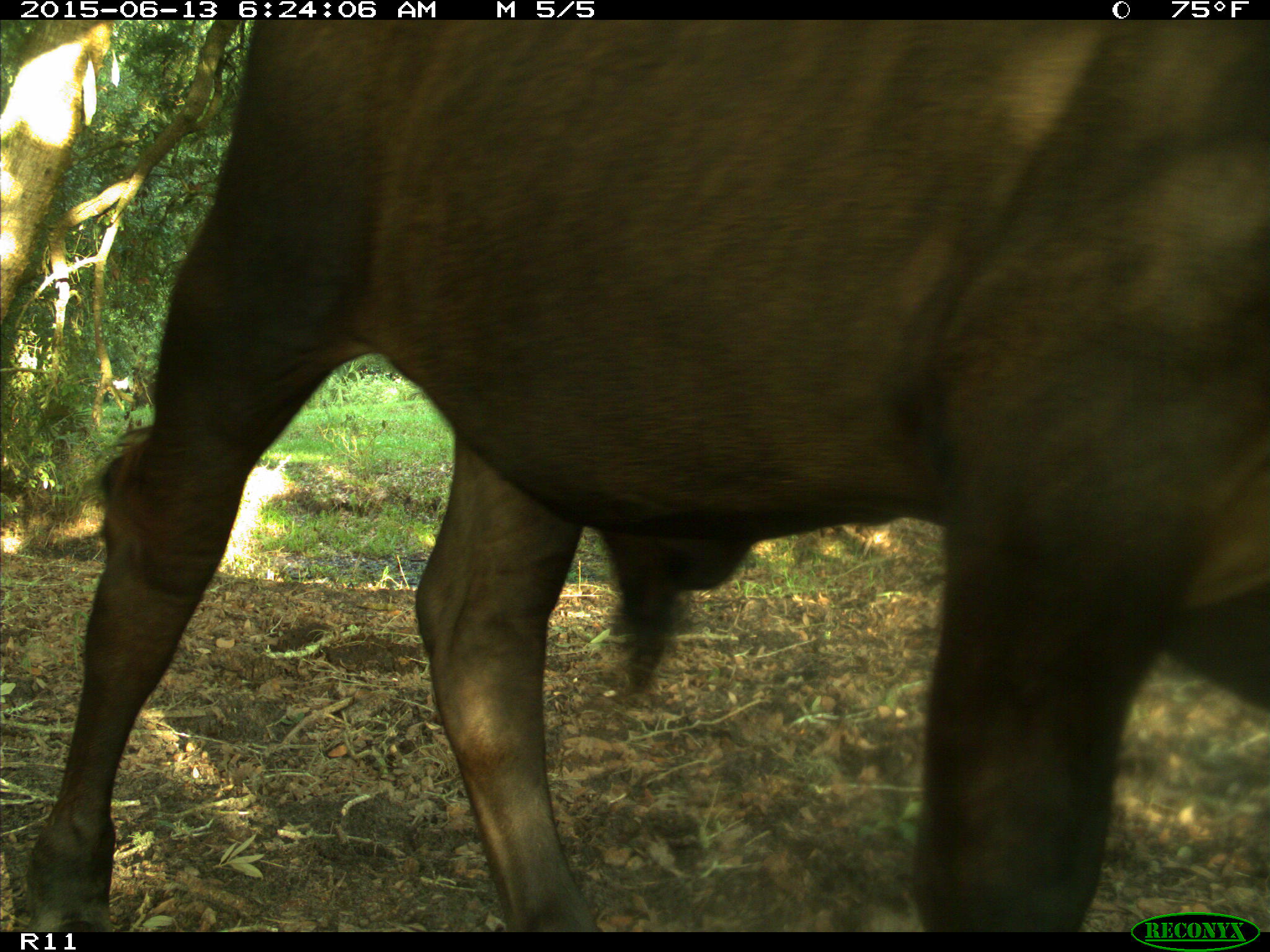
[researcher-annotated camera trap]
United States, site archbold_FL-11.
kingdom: Animalia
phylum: Chordata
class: Mammalia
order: Artiodactyla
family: Bovidae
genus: Bos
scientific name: Bos taurus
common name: domestic cow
Bos taurus (domestic cow).